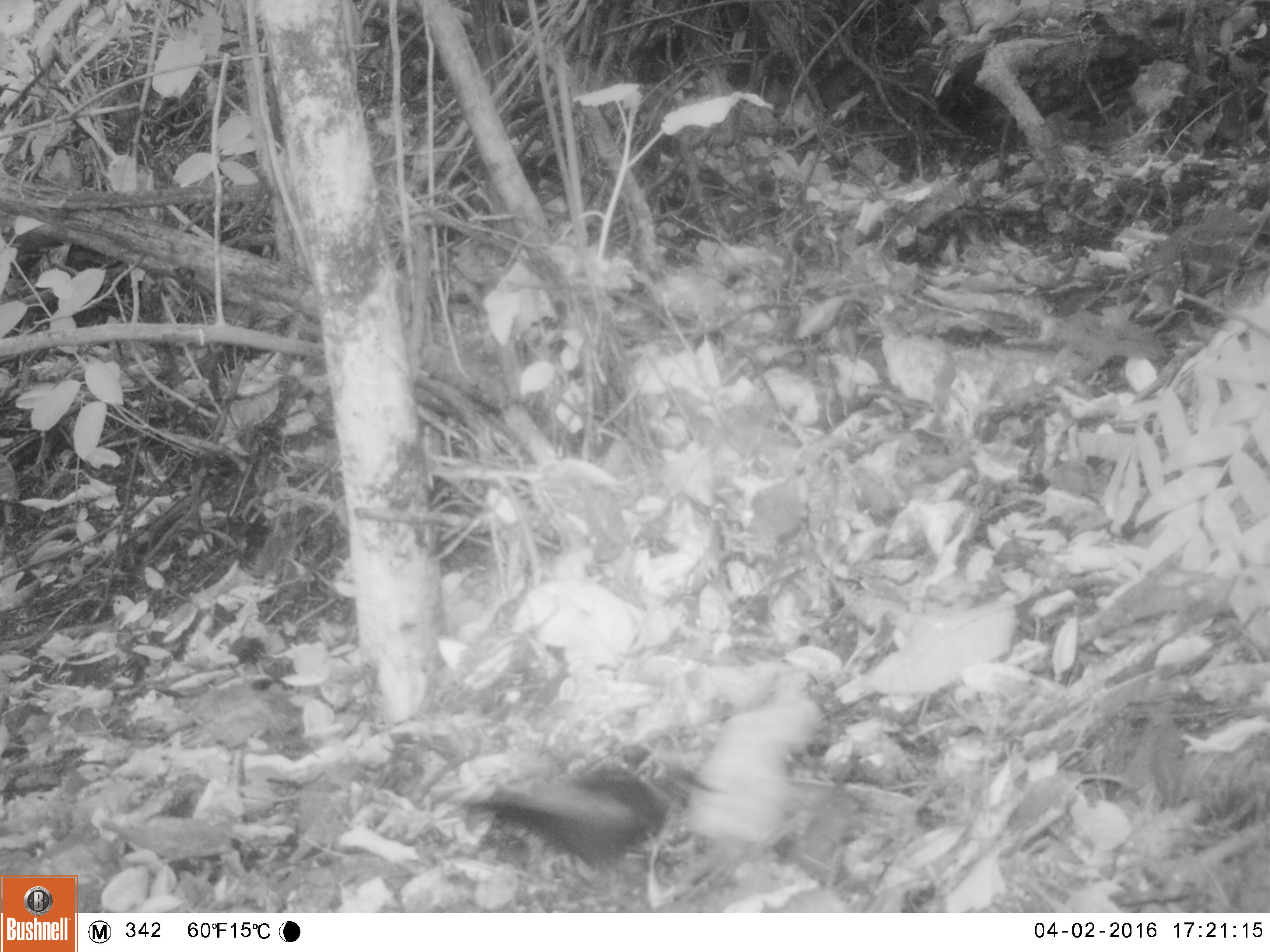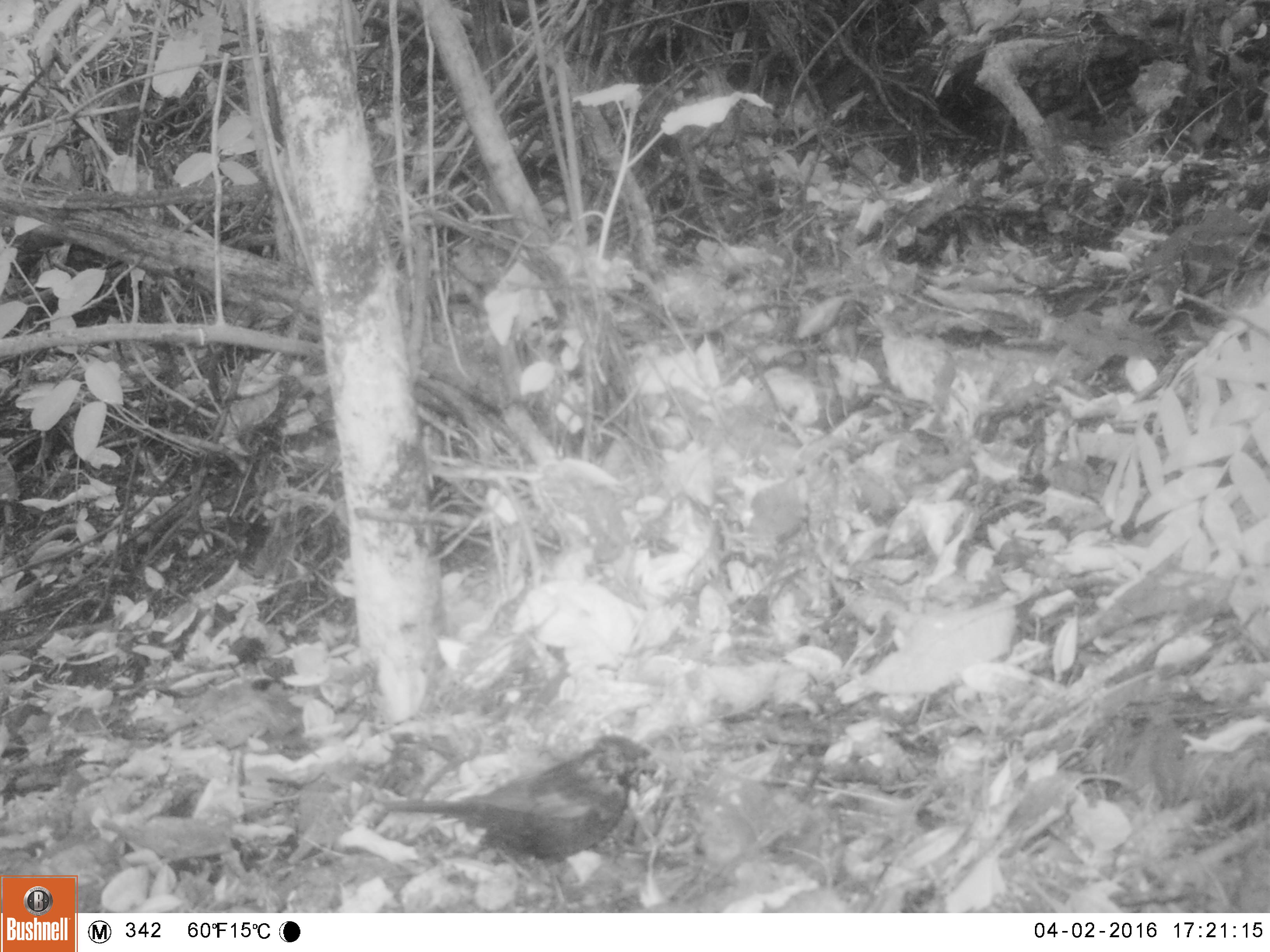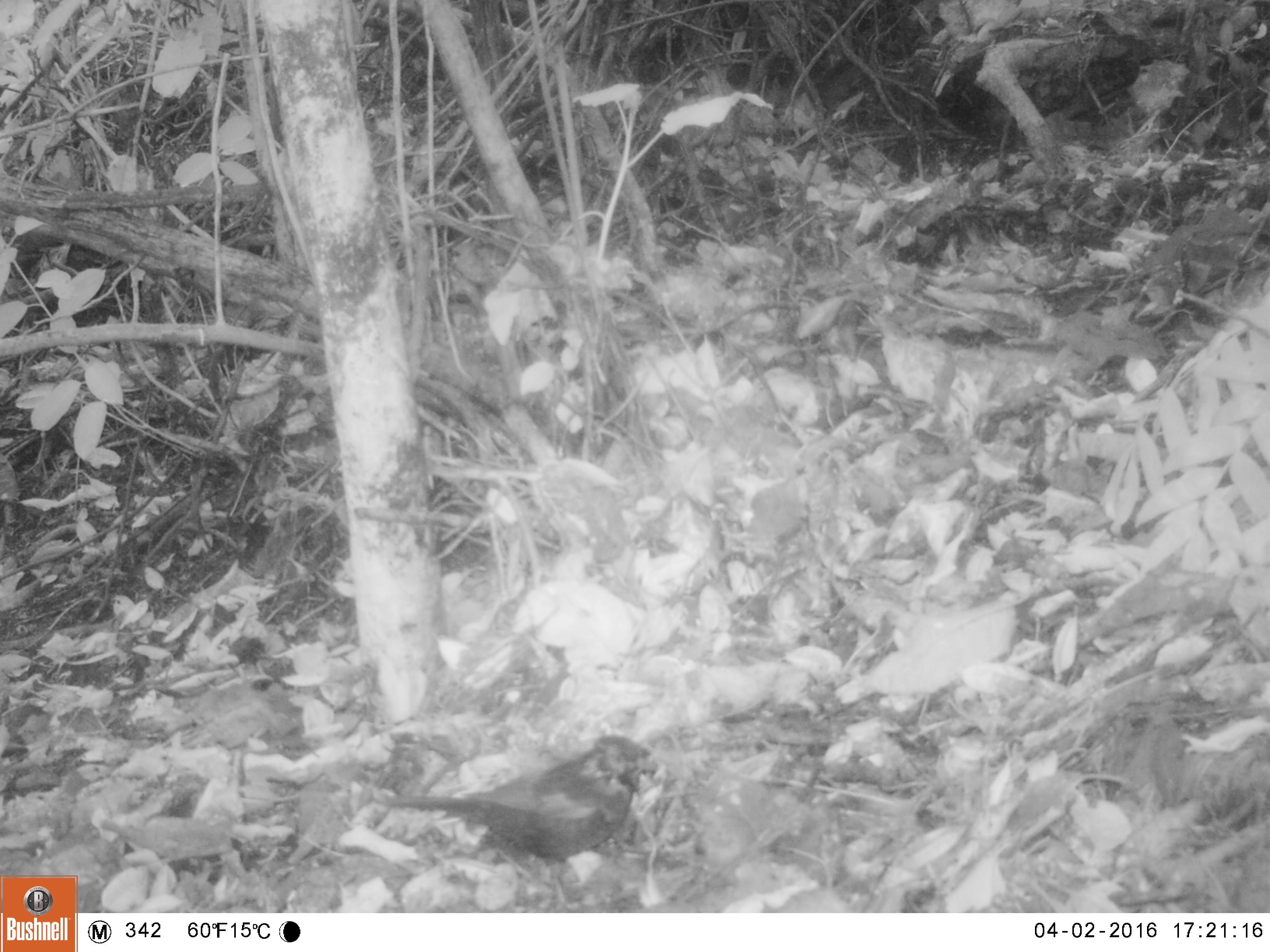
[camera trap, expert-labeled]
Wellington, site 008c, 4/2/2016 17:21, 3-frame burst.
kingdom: Animalia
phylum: Chordata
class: Aves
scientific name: Aves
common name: bird